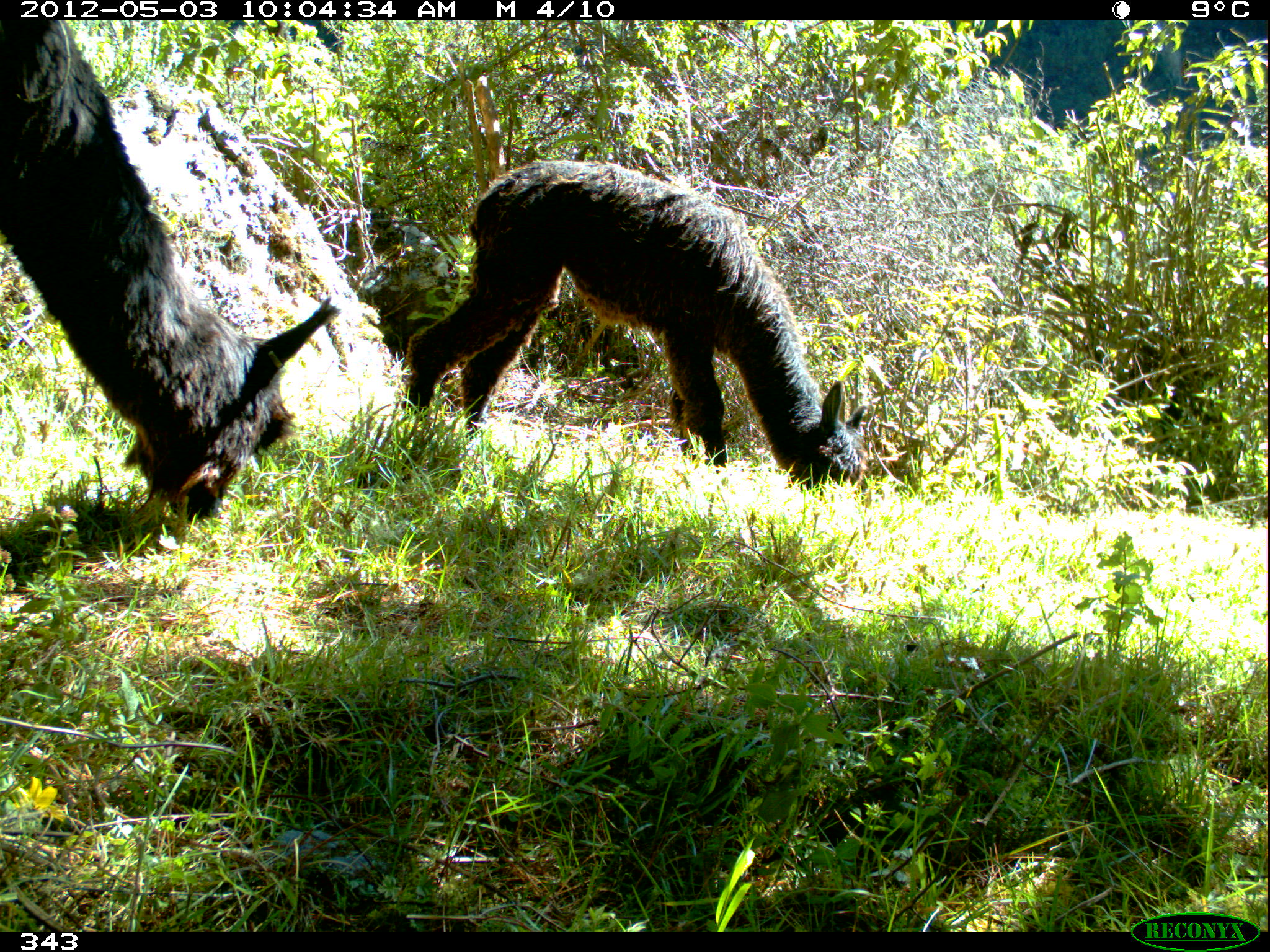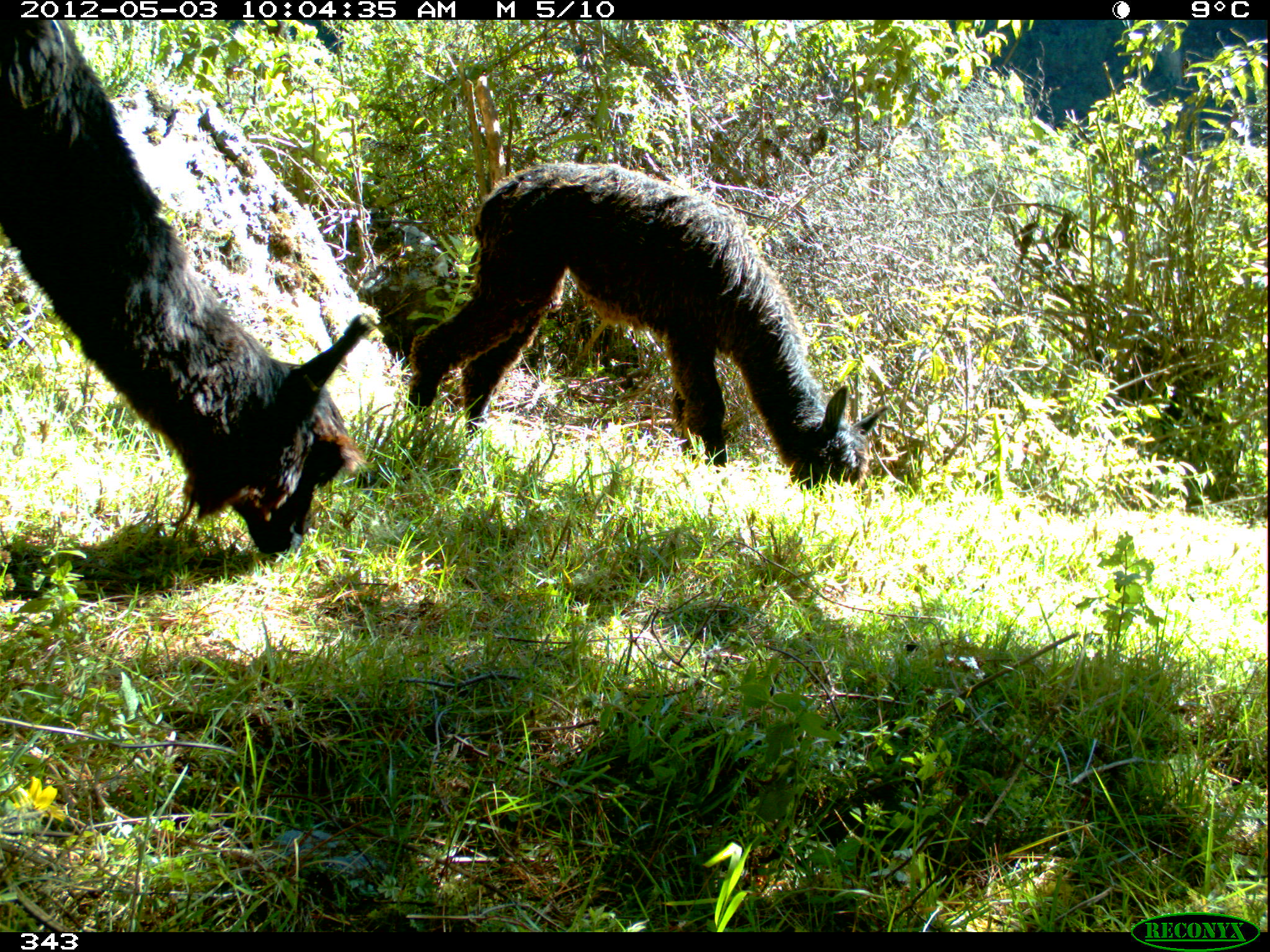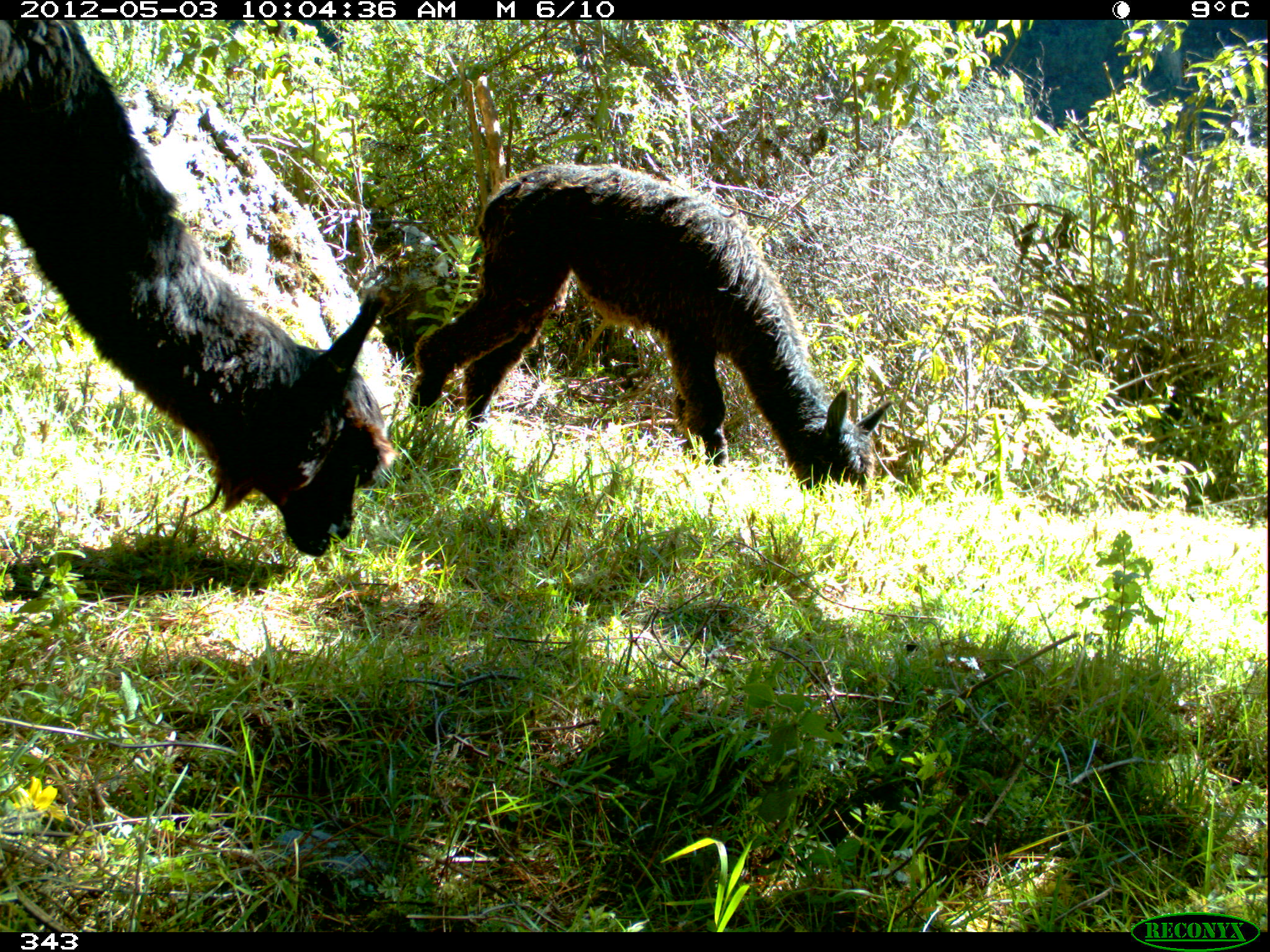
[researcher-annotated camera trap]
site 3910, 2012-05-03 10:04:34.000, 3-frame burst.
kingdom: Animalia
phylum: Chordata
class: Mammalia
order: Artiodactyla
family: Camelidae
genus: Vicugna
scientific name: Vicugna pacos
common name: alpaca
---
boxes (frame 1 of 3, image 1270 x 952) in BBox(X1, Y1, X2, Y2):
vicugna pacos: BBox(0, 20, 341, 521); BBox(400, 157, 867, 495)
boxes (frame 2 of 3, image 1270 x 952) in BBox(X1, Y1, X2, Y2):
vicugna pacos: BBox(0, 20, 369, 557); BBox(406, 160, 889, 496)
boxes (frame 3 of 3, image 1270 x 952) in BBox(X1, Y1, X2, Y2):
vicugna pacos: BBox(0, 20, 400, 557); BBox(407, 163, 893, 503)